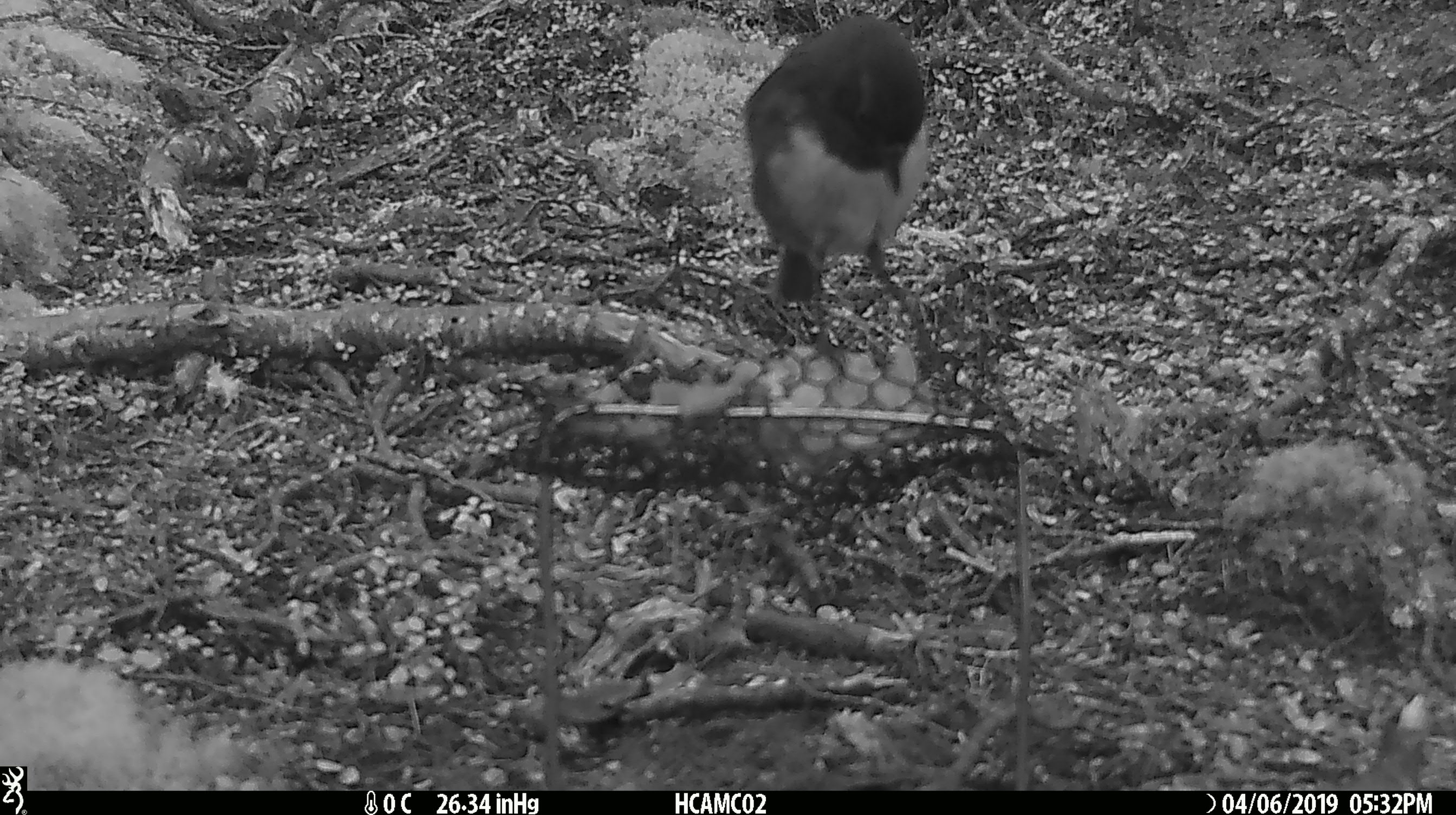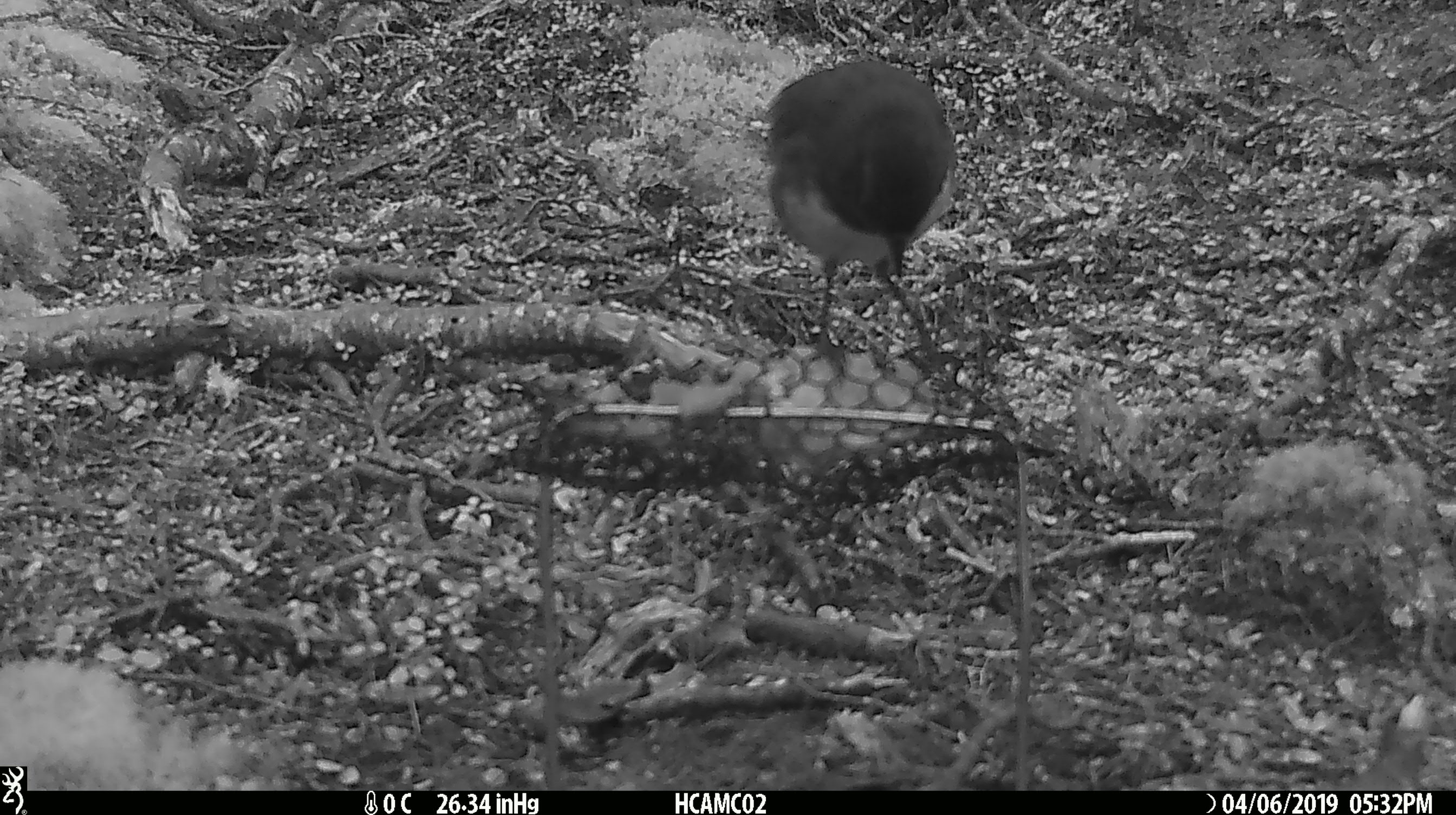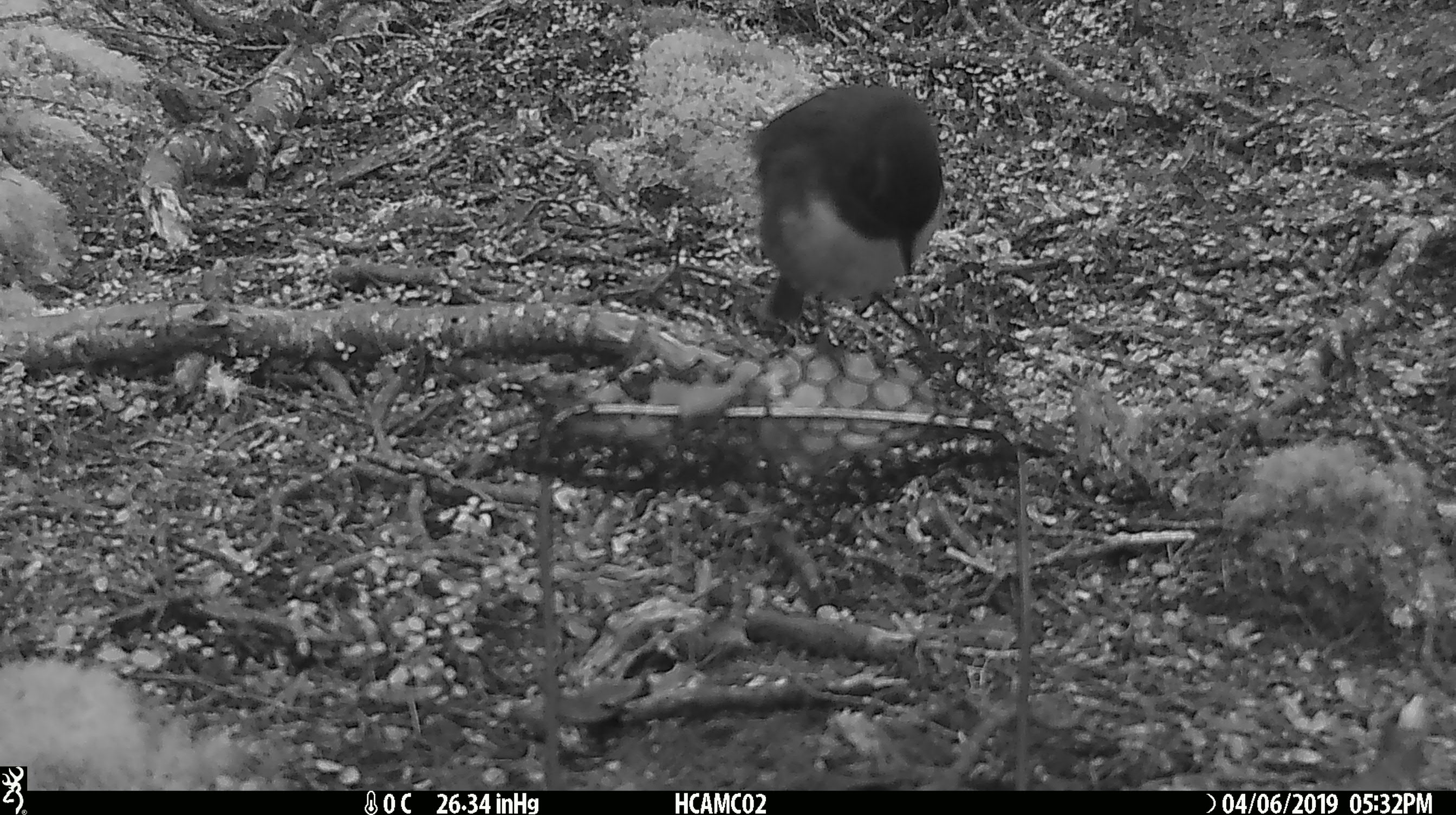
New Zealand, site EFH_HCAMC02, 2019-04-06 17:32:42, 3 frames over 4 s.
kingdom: Animalia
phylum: Chordata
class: Aves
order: Passeriformes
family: Petroicidae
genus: Petroica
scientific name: Petroica australis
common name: new zealand robin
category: robin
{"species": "robin (new zealand robin) (Petroica australis)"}